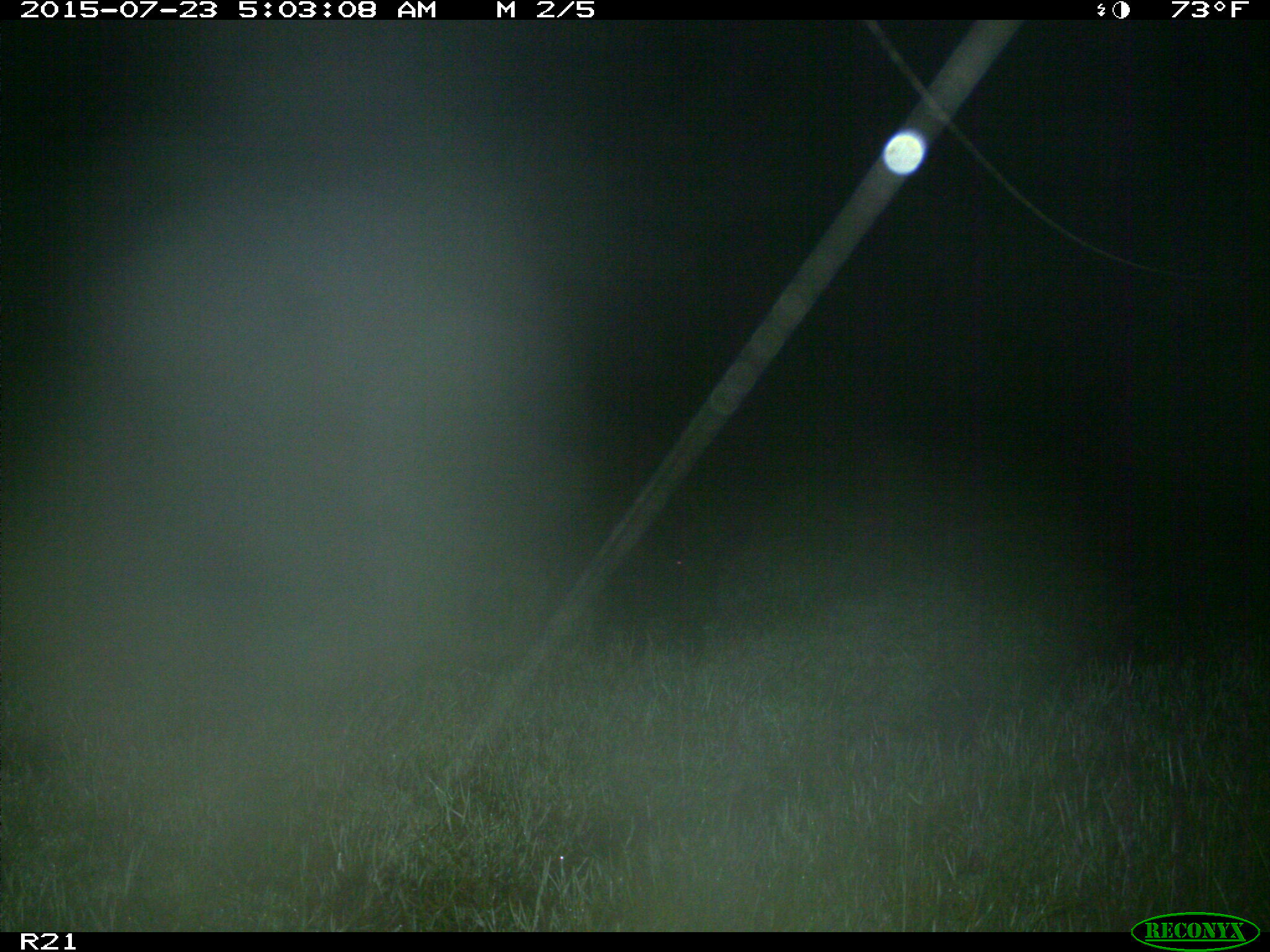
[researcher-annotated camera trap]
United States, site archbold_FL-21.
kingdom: Animalia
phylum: Chordata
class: Mammalia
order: Artiodactyla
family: Suidae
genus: Sus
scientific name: Sus scrofa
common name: wild boar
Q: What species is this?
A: Sus scrofa (wild boar).